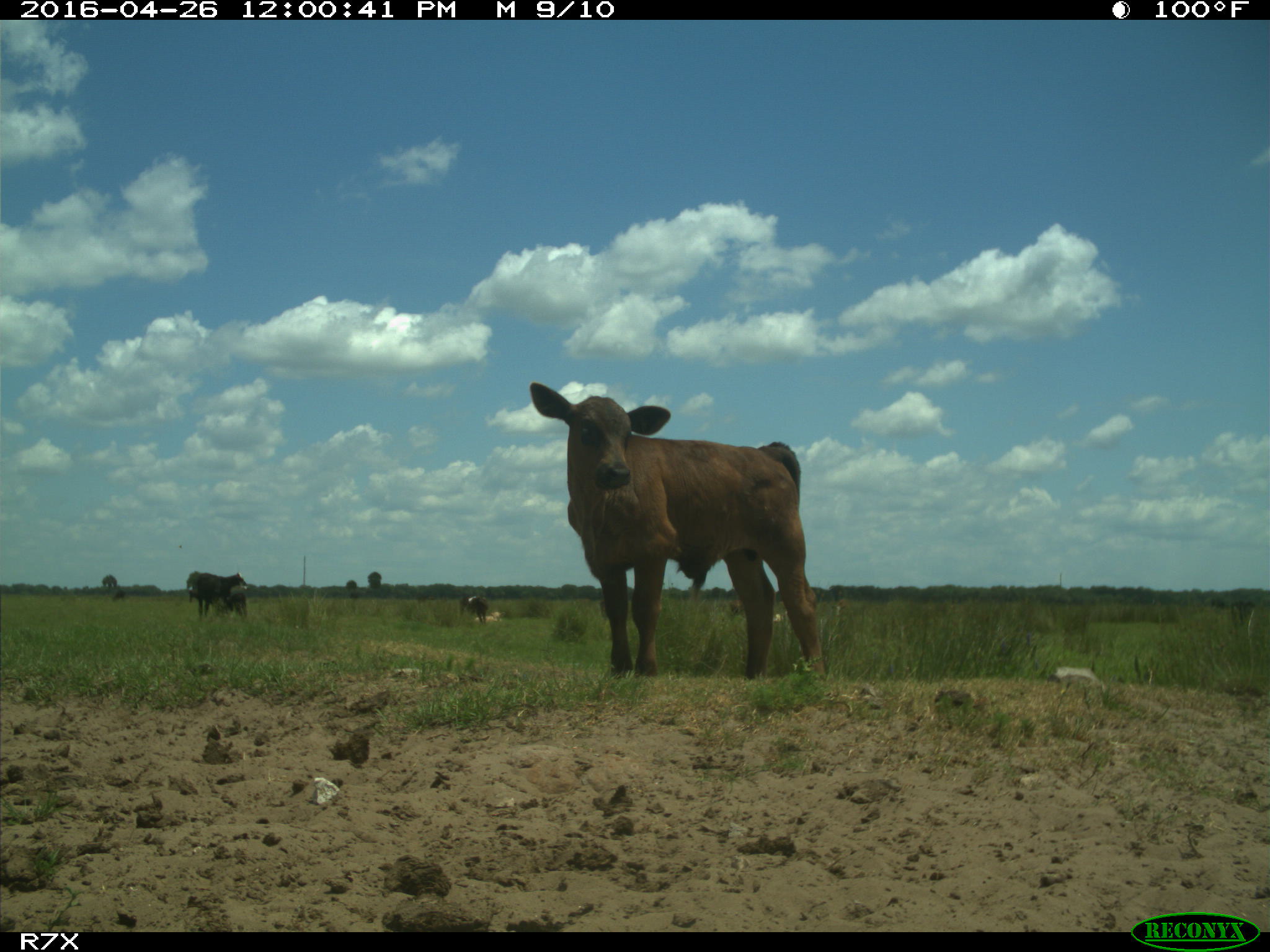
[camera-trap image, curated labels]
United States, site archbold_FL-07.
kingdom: Animalia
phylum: Chordata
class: Mammalia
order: Artiodactyla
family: Bovidae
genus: Bos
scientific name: Bos taurus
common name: domestic cow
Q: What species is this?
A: Bos taurus (domestic cow).